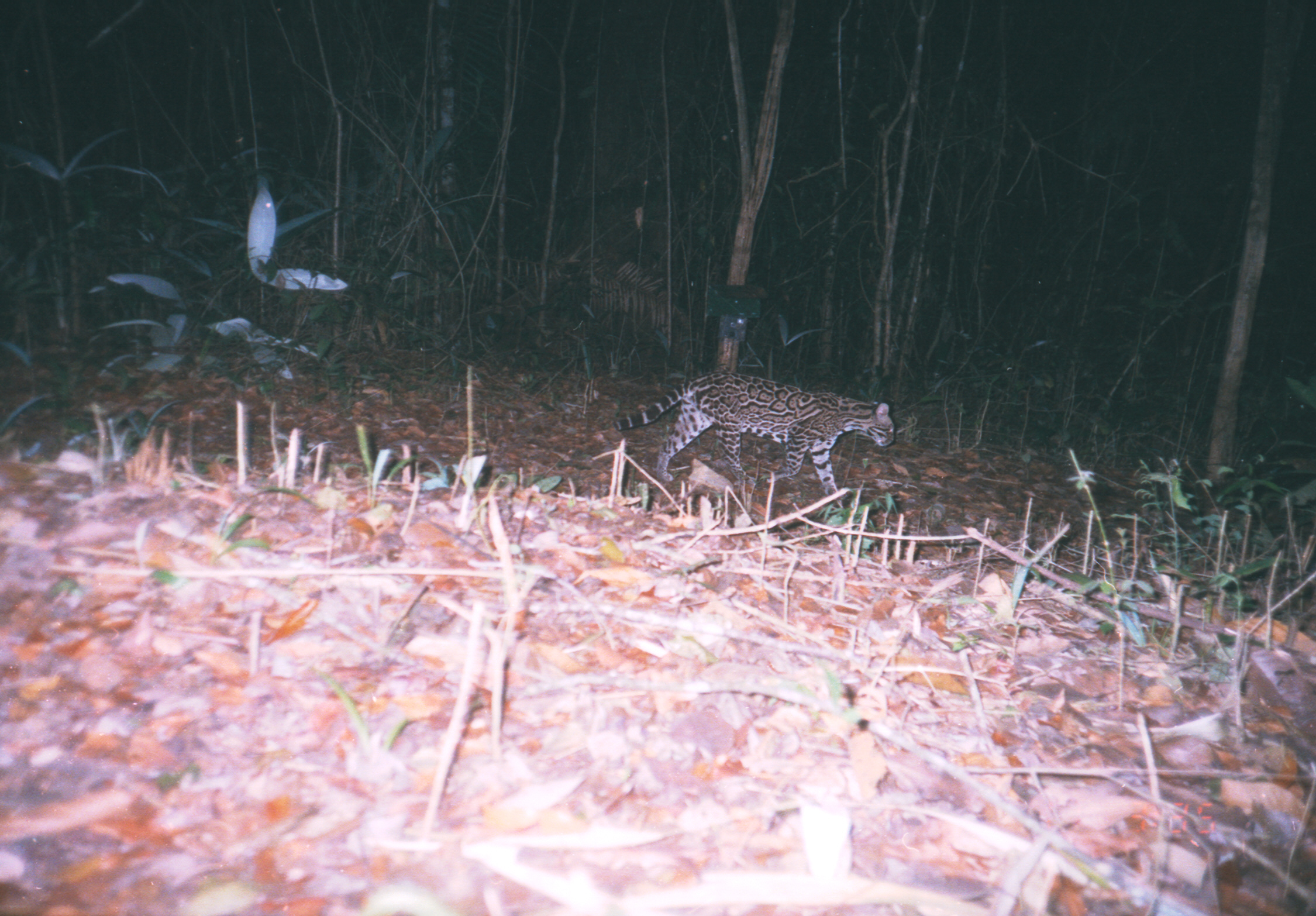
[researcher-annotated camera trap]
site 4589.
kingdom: Animalia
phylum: Chordata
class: Mammalia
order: Carnivora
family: Felidae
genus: Leopardus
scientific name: Leopardus pardalis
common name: ocelot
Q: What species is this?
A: Leopardus pardalis (ocelot).